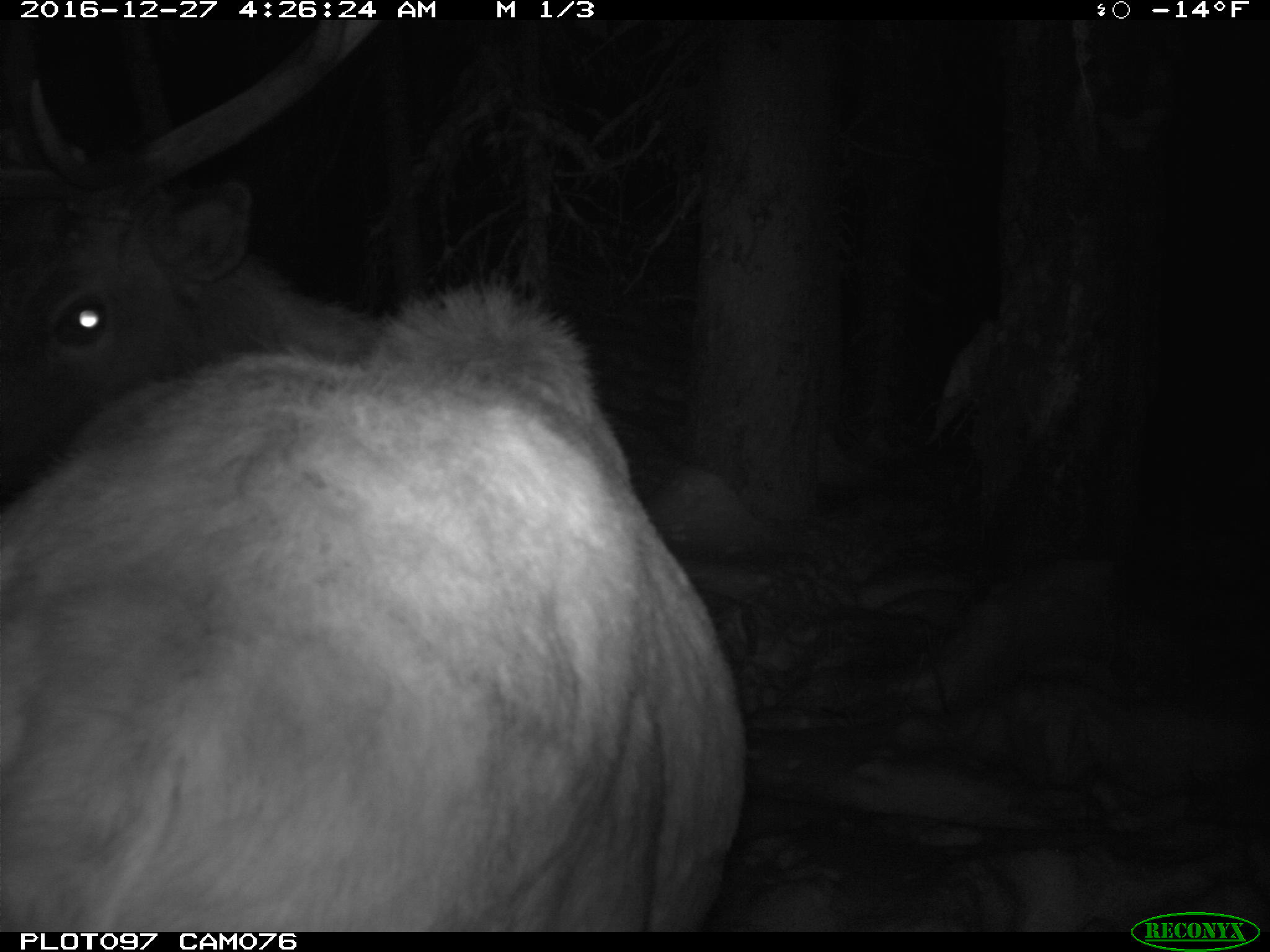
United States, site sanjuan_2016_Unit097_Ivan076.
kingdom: Animalia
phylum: Chordata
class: Mammalia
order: Artiodactyla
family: Cervidae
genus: Cervus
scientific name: Cervus elaphus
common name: red deer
Cervus elaphus (red deer).